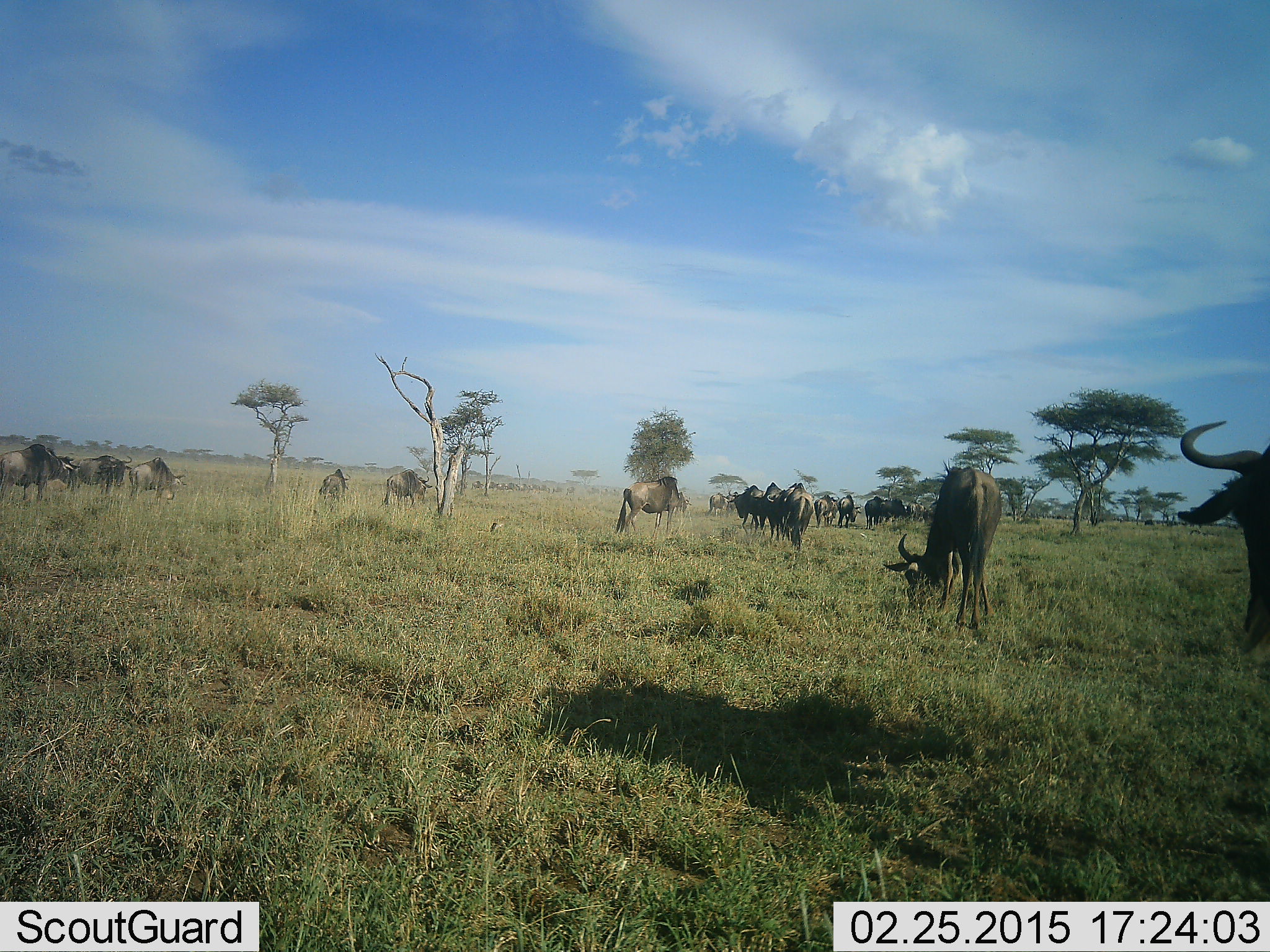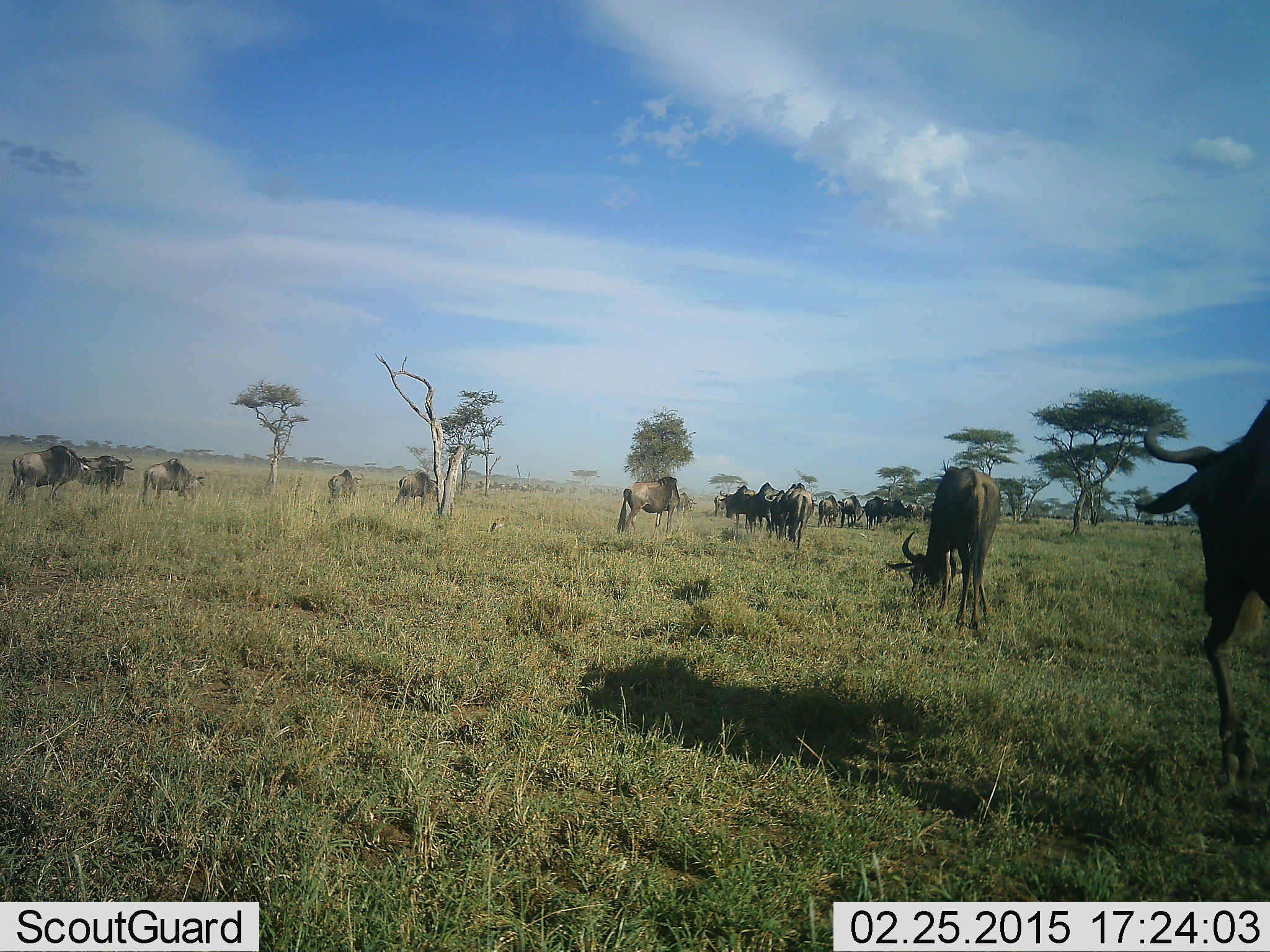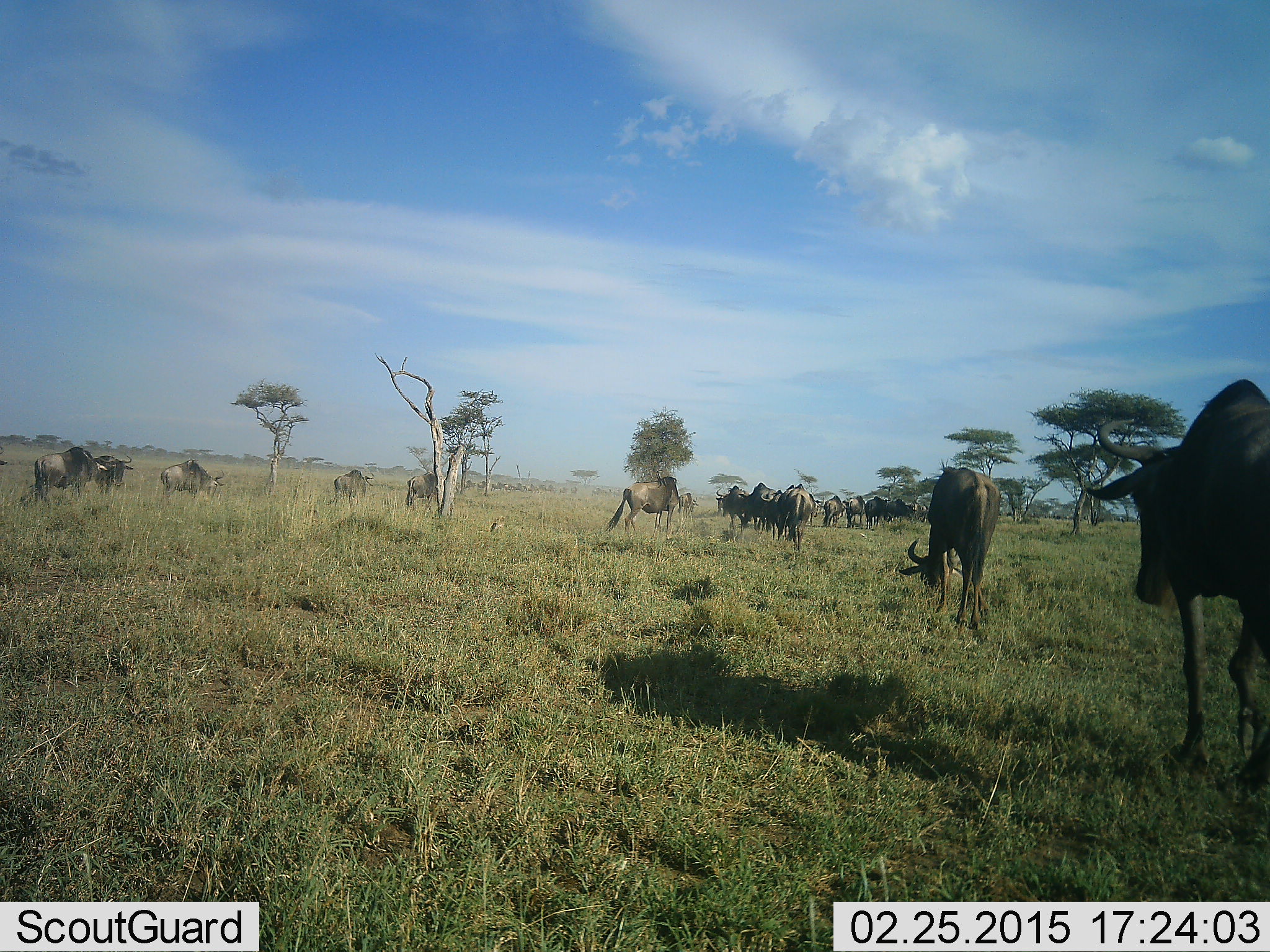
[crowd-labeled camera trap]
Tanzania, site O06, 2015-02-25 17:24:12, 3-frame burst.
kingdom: Animalia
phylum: Chordata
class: Mammalia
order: Artiodactyla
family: Bovidae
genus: Connochaetes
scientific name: Connochaetes taurinus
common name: blue wildebeest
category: wildebeest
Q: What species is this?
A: Wildebeest (blue wildebeest) (Connochaetes taurinus).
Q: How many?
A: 11-50.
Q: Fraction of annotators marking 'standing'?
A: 30%.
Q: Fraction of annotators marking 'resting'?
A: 0%.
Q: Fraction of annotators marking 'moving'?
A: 80%.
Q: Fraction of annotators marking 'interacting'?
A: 0%.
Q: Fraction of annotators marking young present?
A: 10%.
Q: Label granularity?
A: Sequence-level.